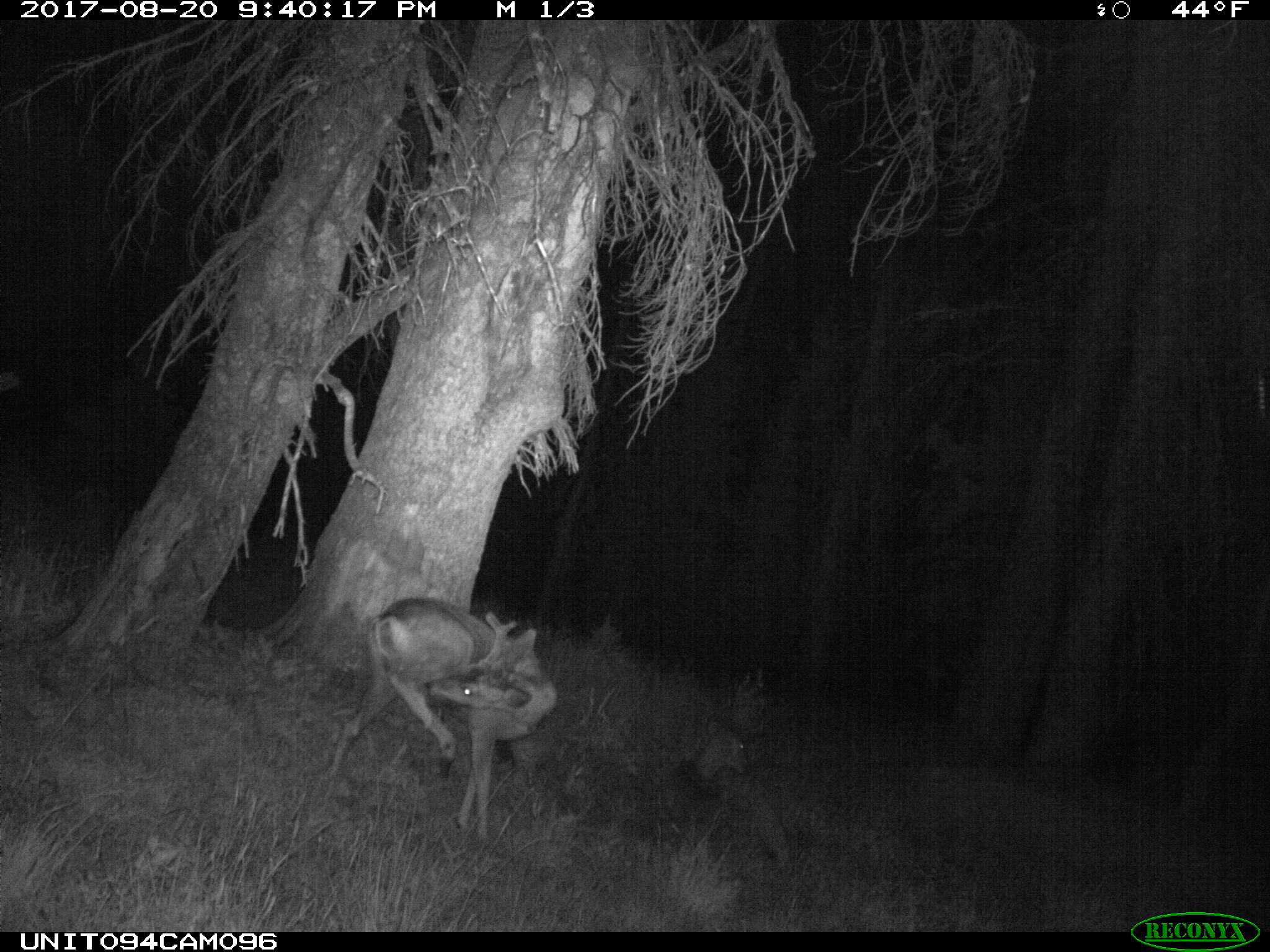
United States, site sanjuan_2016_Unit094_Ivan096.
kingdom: Animalia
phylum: Chordata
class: Mammalia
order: Artiodactyla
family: Cervidae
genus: Odocoileus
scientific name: Odocoileus hemionus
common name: mule deer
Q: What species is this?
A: Odocoileus hemionus (mule deer).